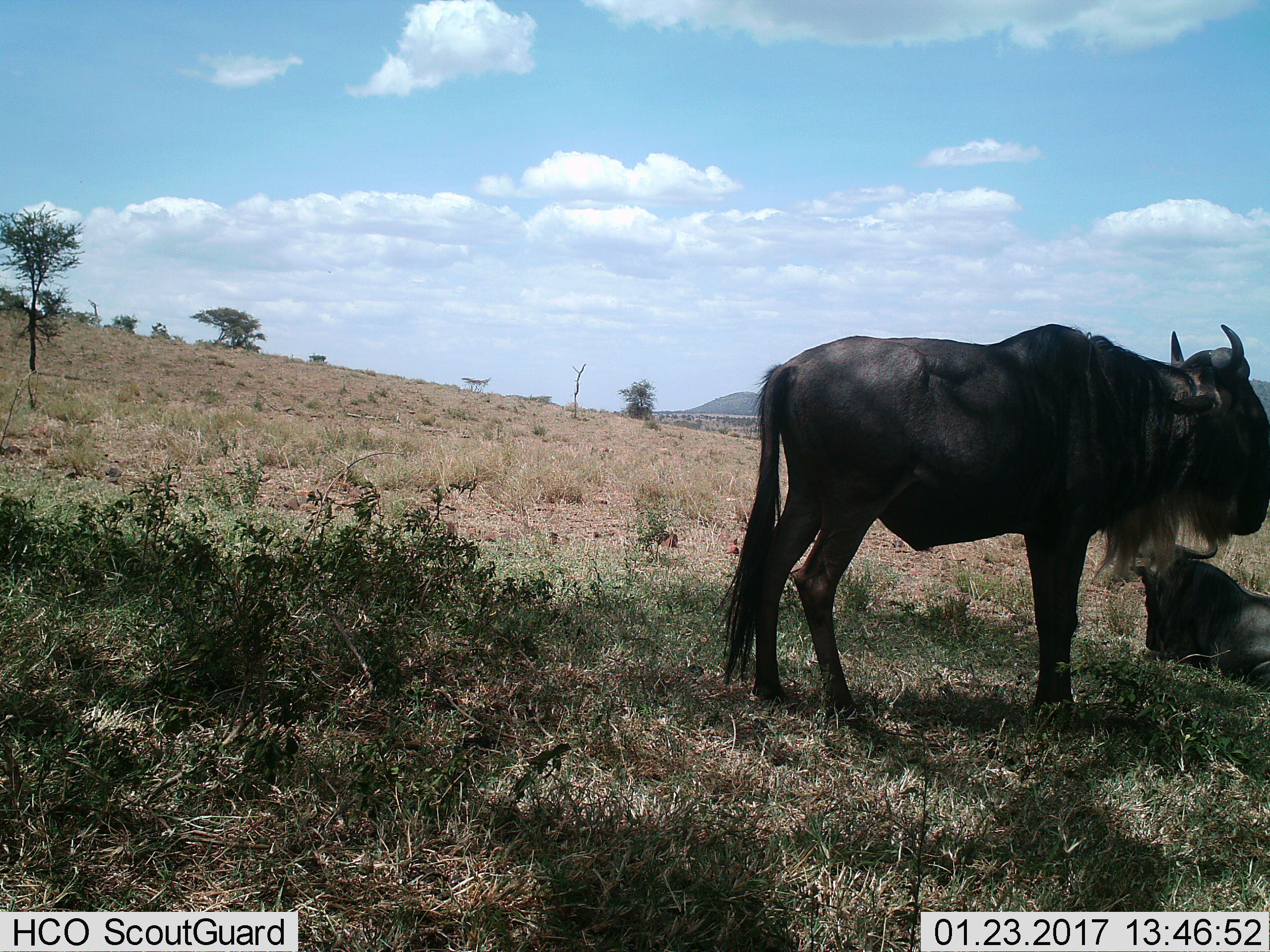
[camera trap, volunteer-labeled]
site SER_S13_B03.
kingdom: Animalia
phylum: Chordata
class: Mammalia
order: Artiodactyla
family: Bovidae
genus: Connochaetes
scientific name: Connochaetes taurinus taurinus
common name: blue wildebeest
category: wildebeestblue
Wildebeestblue (blue wildebeest) (Connochaetes taurinus taurinus), count 2. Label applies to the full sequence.